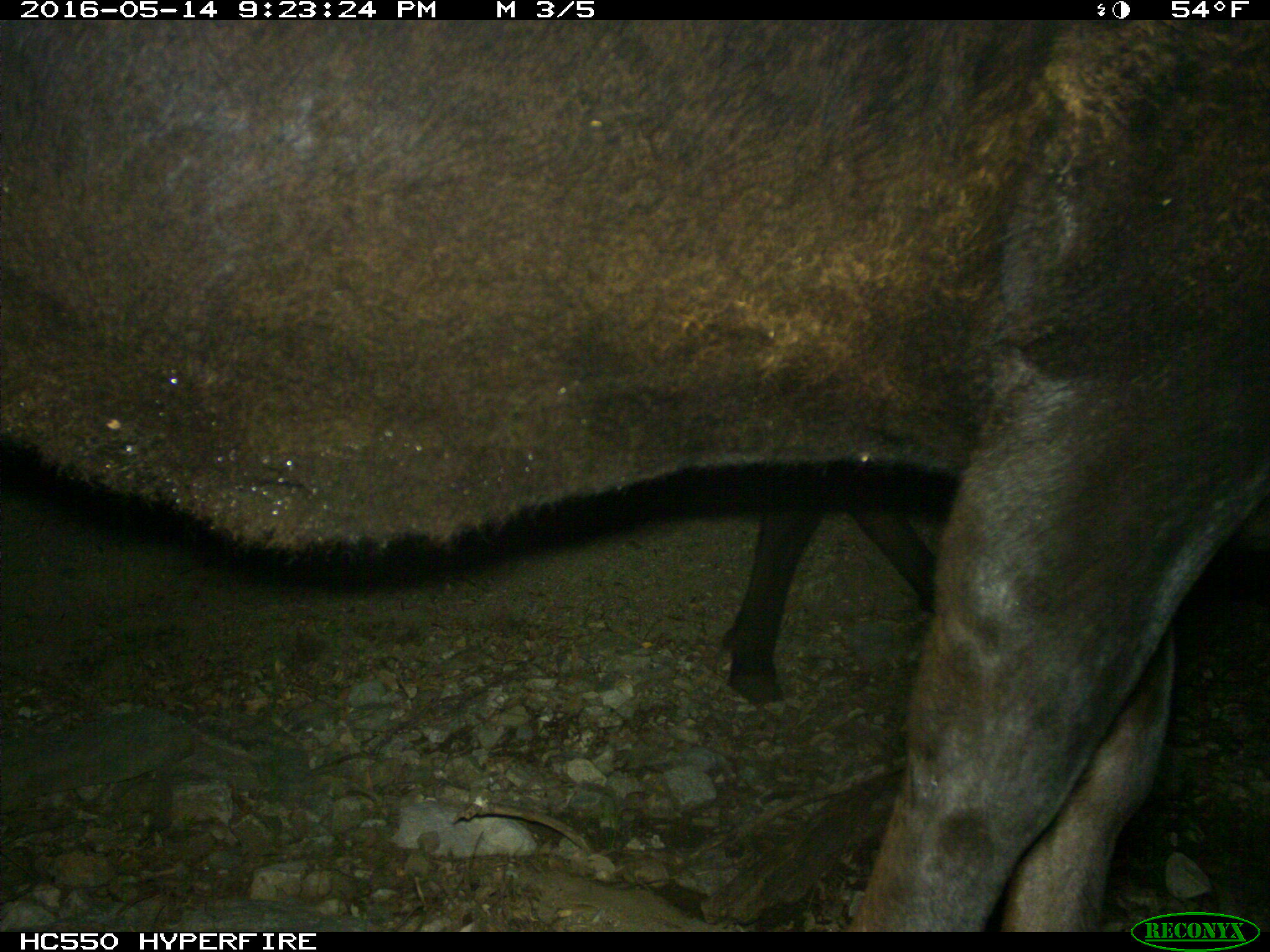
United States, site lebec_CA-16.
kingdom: Animalia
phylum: Chordata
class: Mammalia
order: Artiodactyla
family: Bovidae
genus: Bos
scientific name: Bos taurus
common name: domestic cow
Bos taurus (domestic cow).